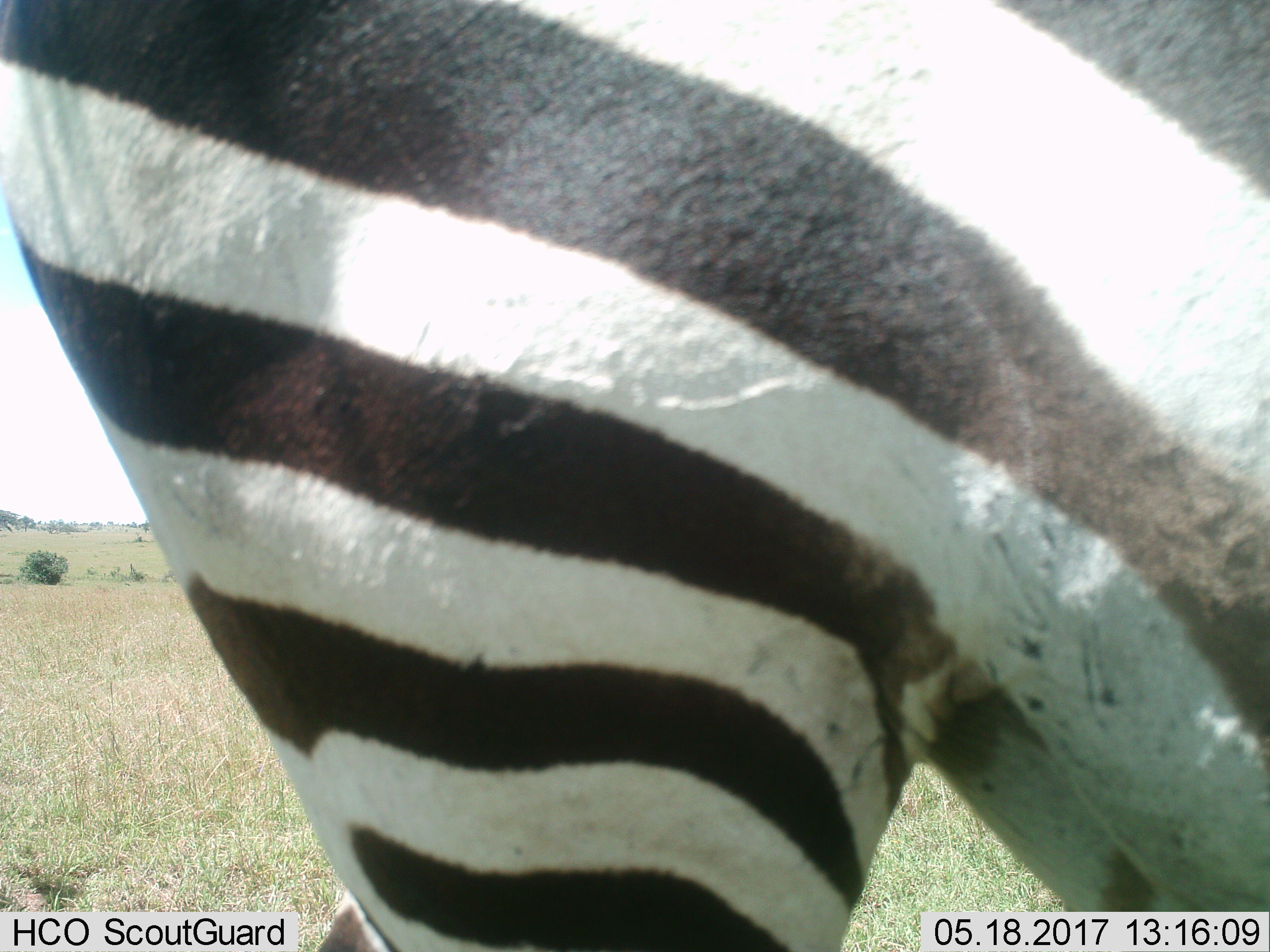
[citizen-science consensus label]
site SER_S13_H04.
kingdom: Animalia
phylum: Chordata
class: Mammalia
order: Perissodactyla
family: Equidae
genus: Equus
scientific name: Equus quagga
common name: plains zebra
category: zebraplains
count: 1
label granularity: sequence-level